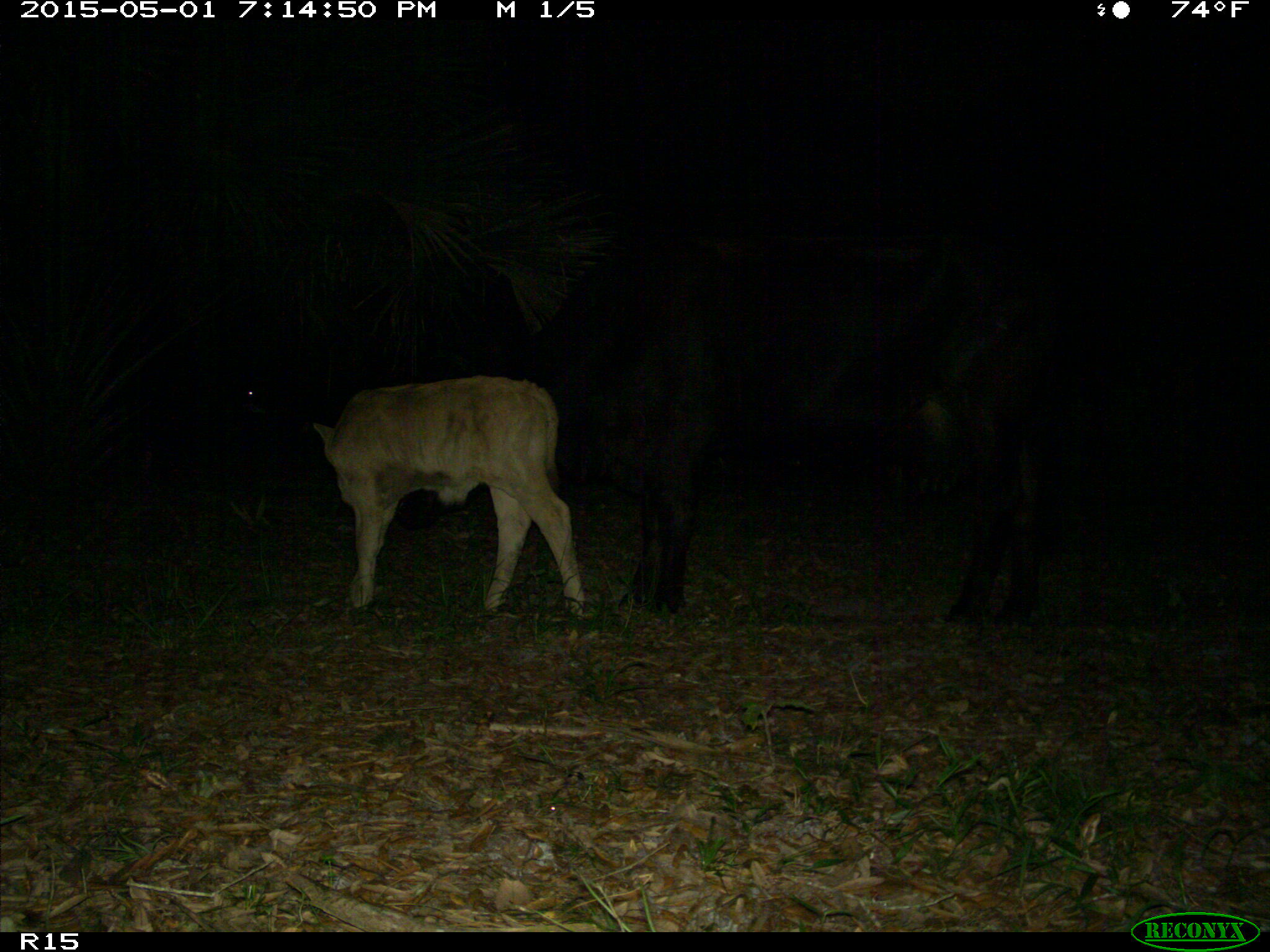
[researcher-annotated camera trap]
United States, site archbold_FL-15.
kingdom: Animalia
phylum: Chordata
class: Mammalia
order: Artiodactyla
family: Bovidae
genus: Bos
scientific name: Bos taurus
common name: domestic cow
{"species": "Bos taurus (domestic cow)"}